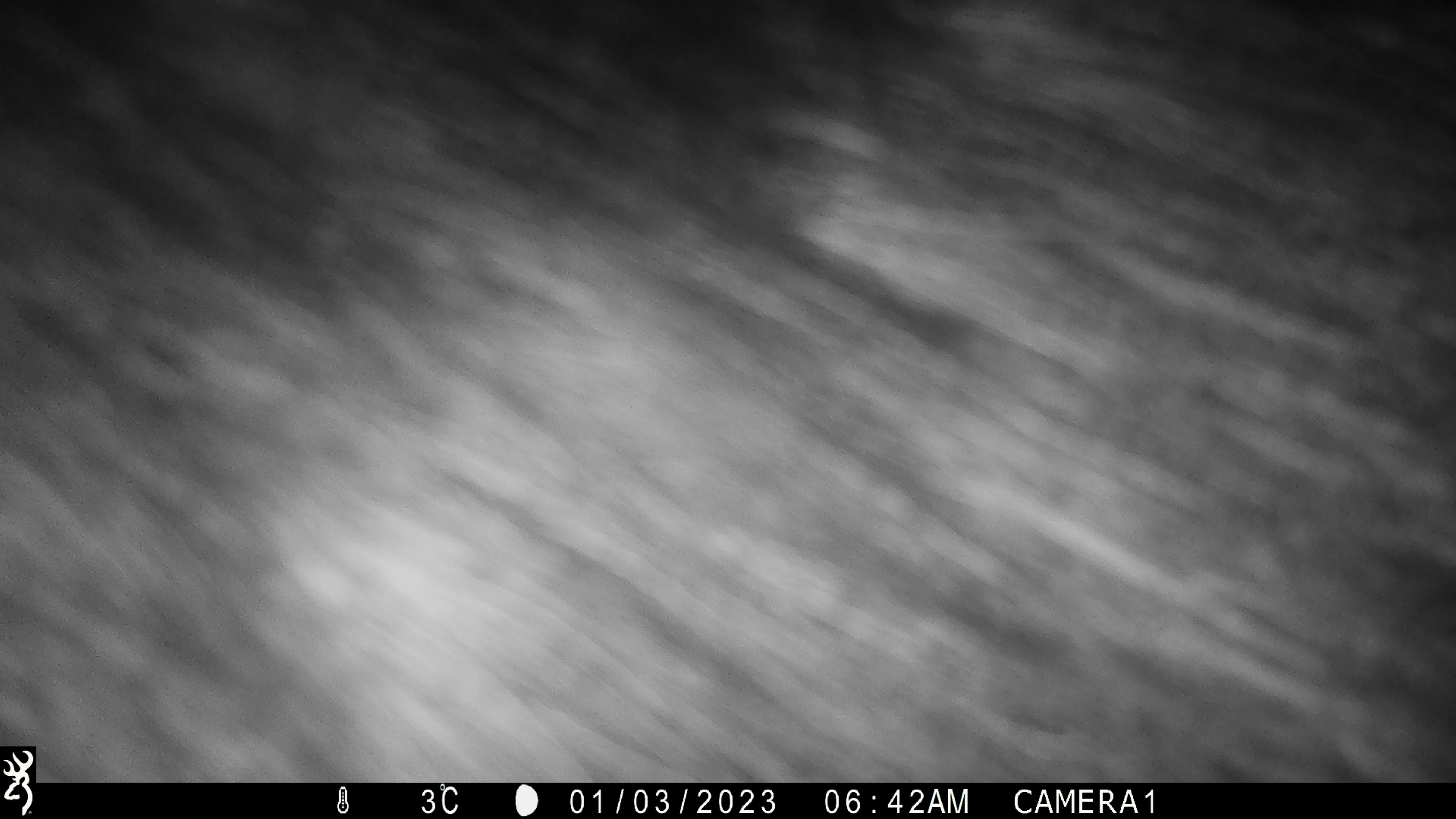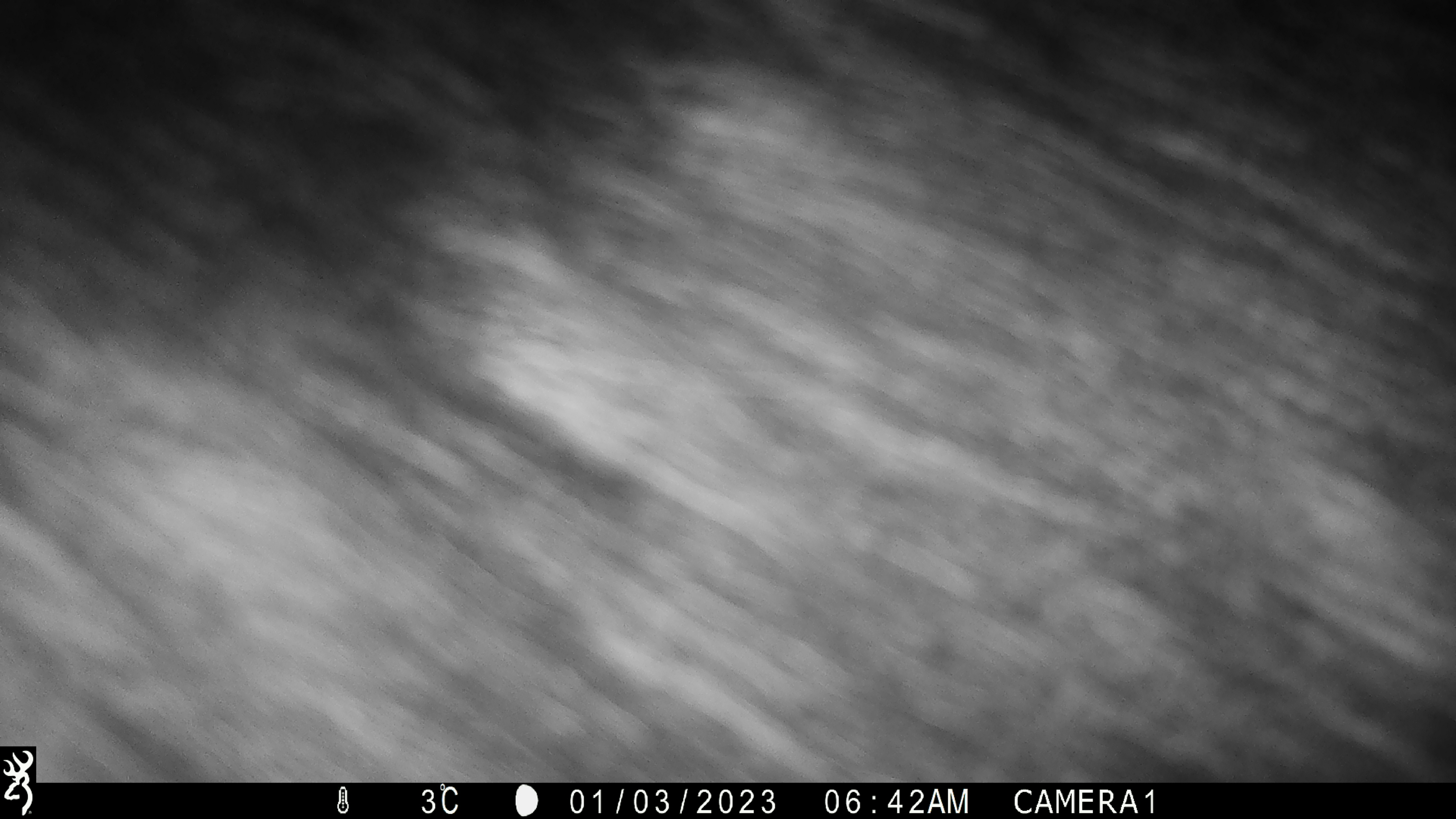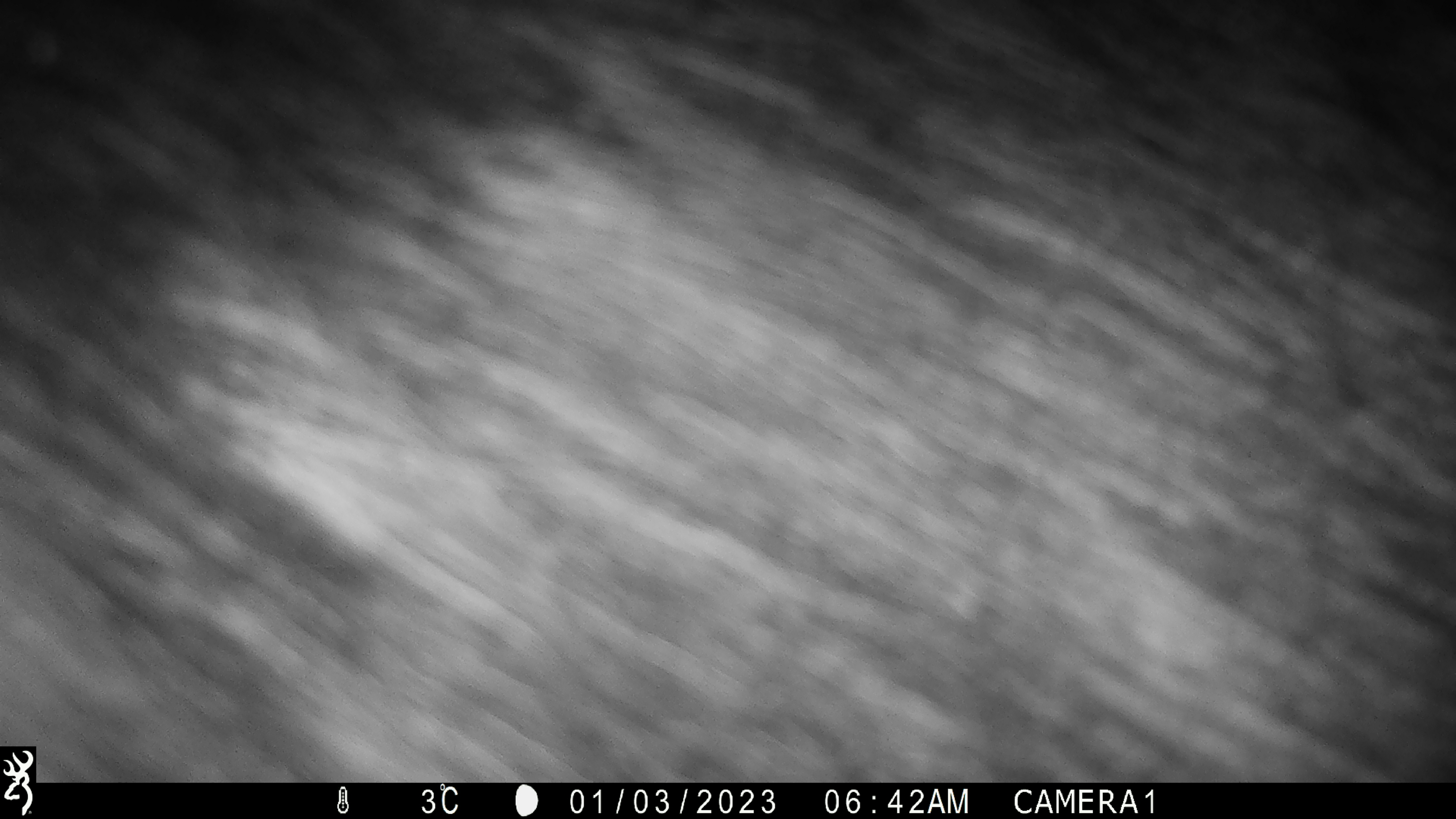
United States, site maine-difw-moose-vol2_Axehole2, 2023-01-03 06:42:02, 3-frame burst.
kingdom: Animalia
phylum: Chordata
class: Mammalia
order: Artiodactyla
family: Cervidae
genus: Alces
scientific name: Alces alces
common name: moose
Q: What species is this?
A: Moose (Alces alces).